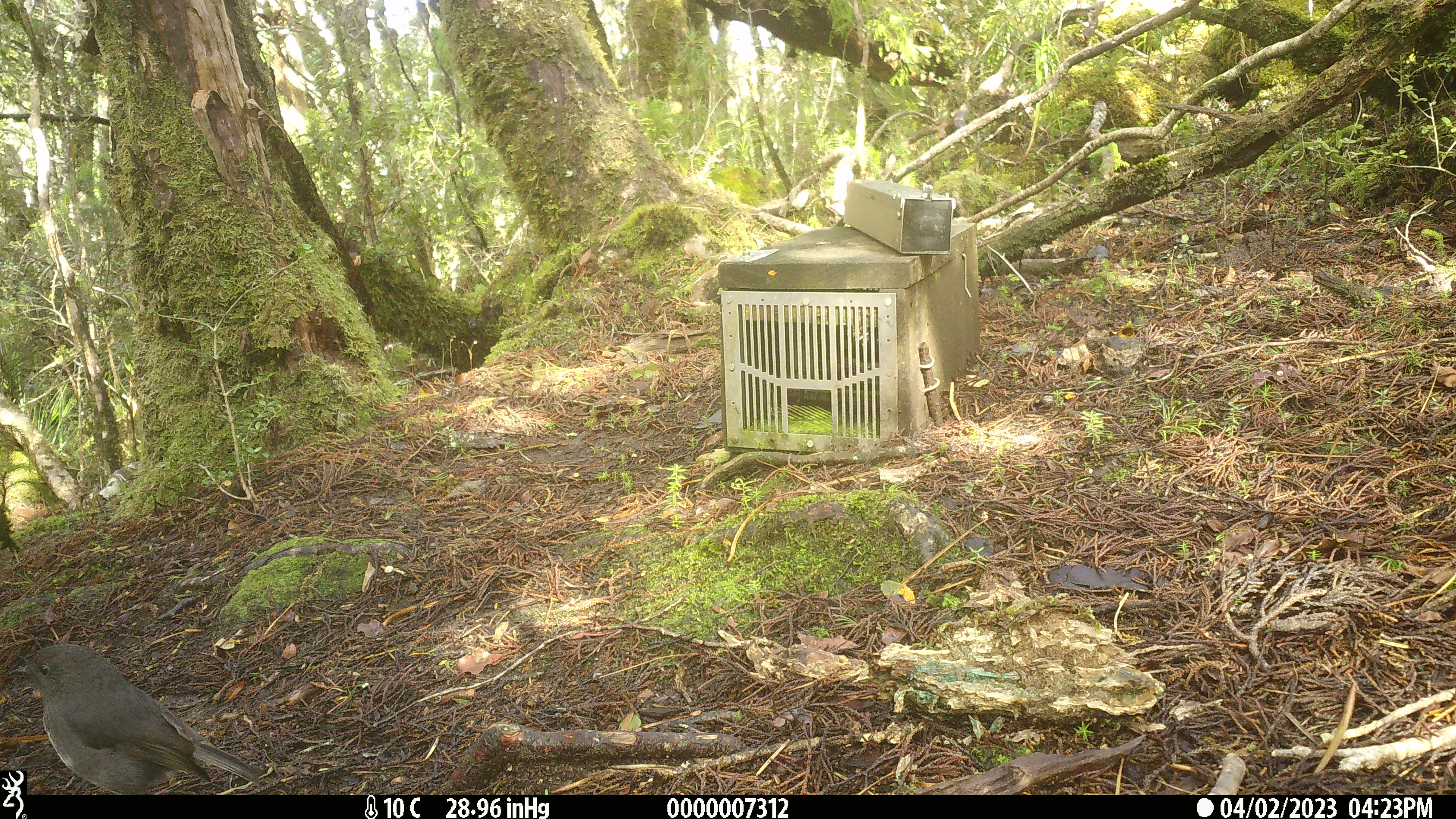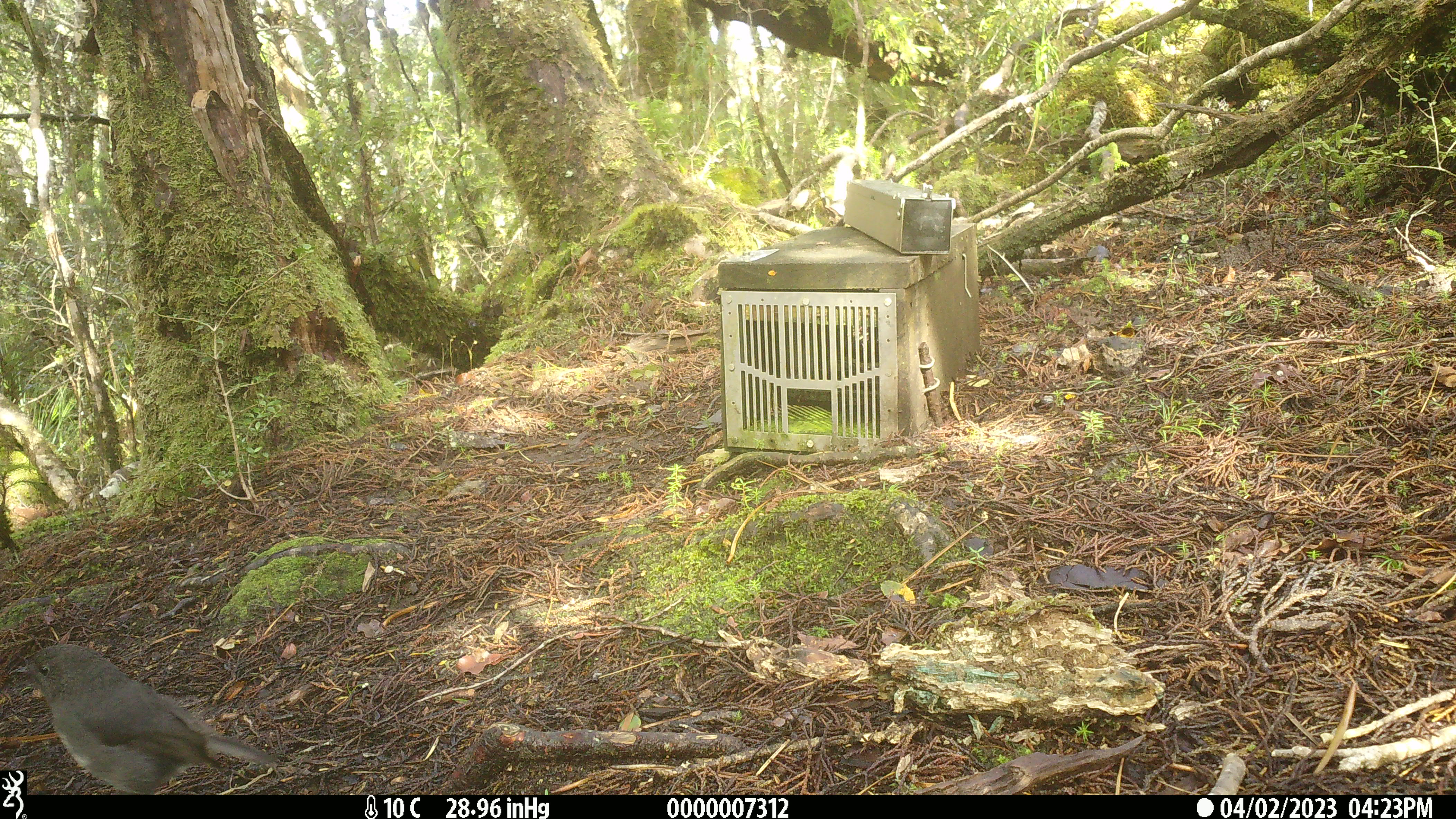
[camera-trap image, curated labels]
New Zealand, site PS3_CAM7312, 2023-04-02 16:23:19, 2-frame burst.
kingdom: Animalia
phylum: Chordata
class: Aves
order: Passeriformes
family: Petroicidae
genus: Petroica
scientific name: Petroica australis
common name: new zealand robin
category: robin